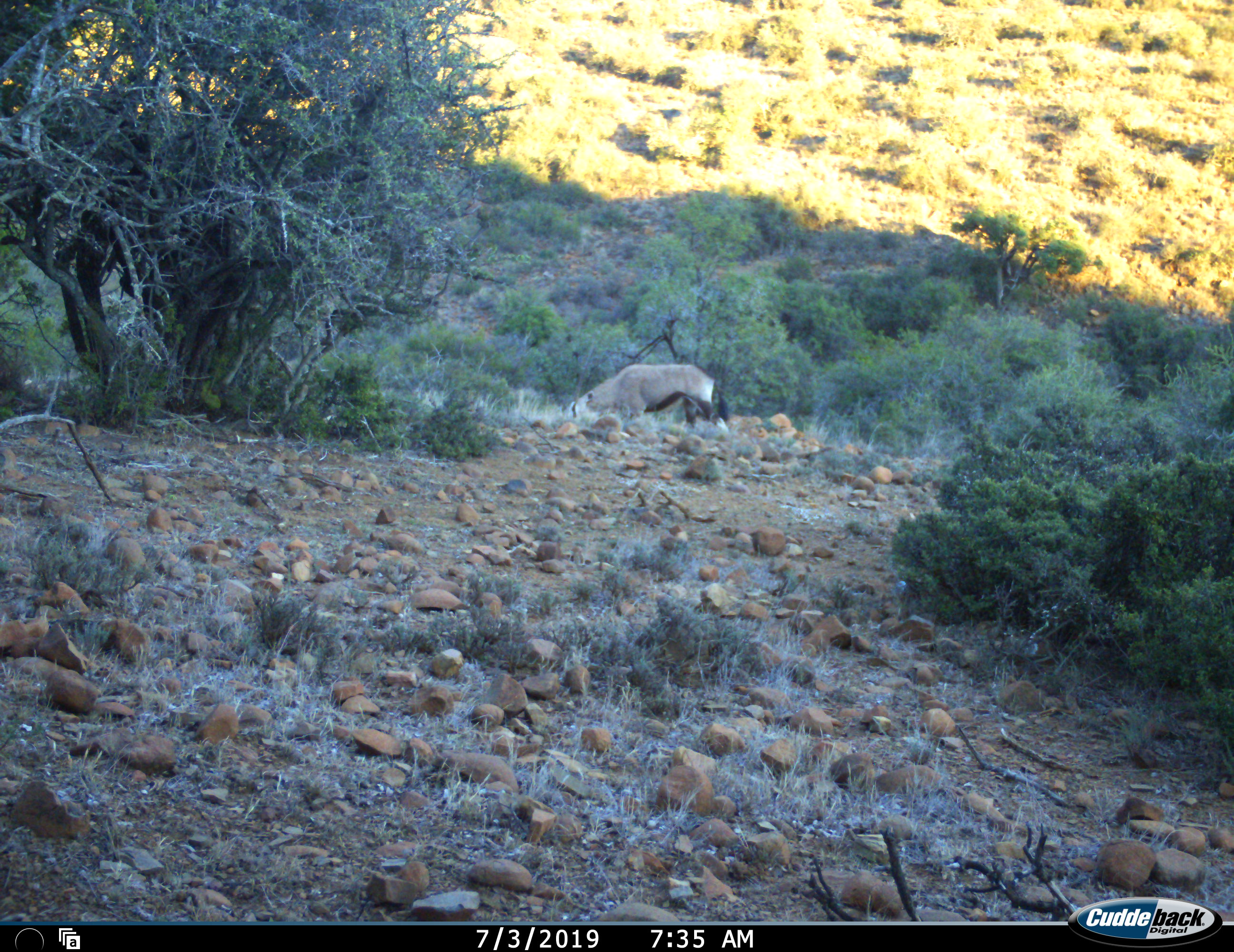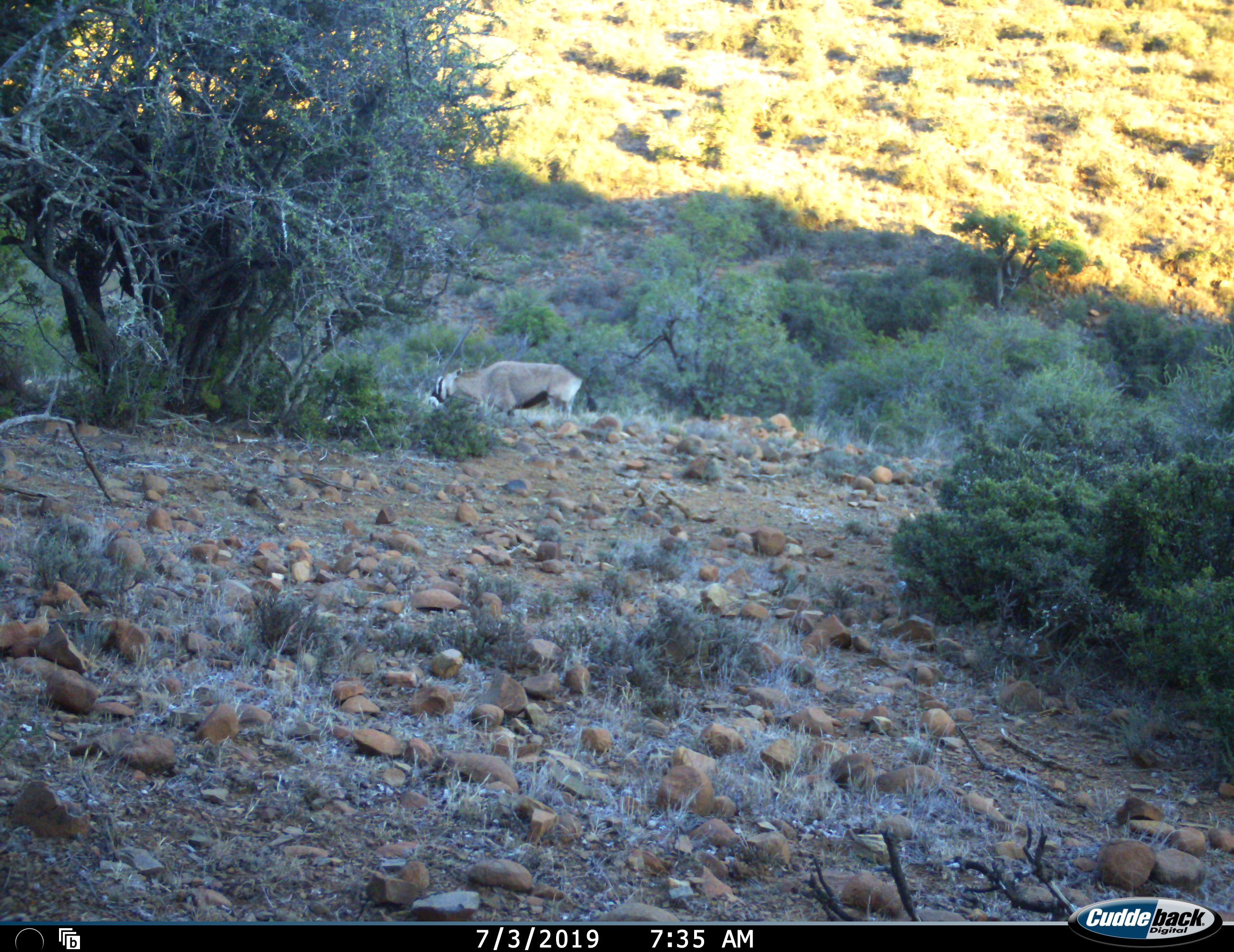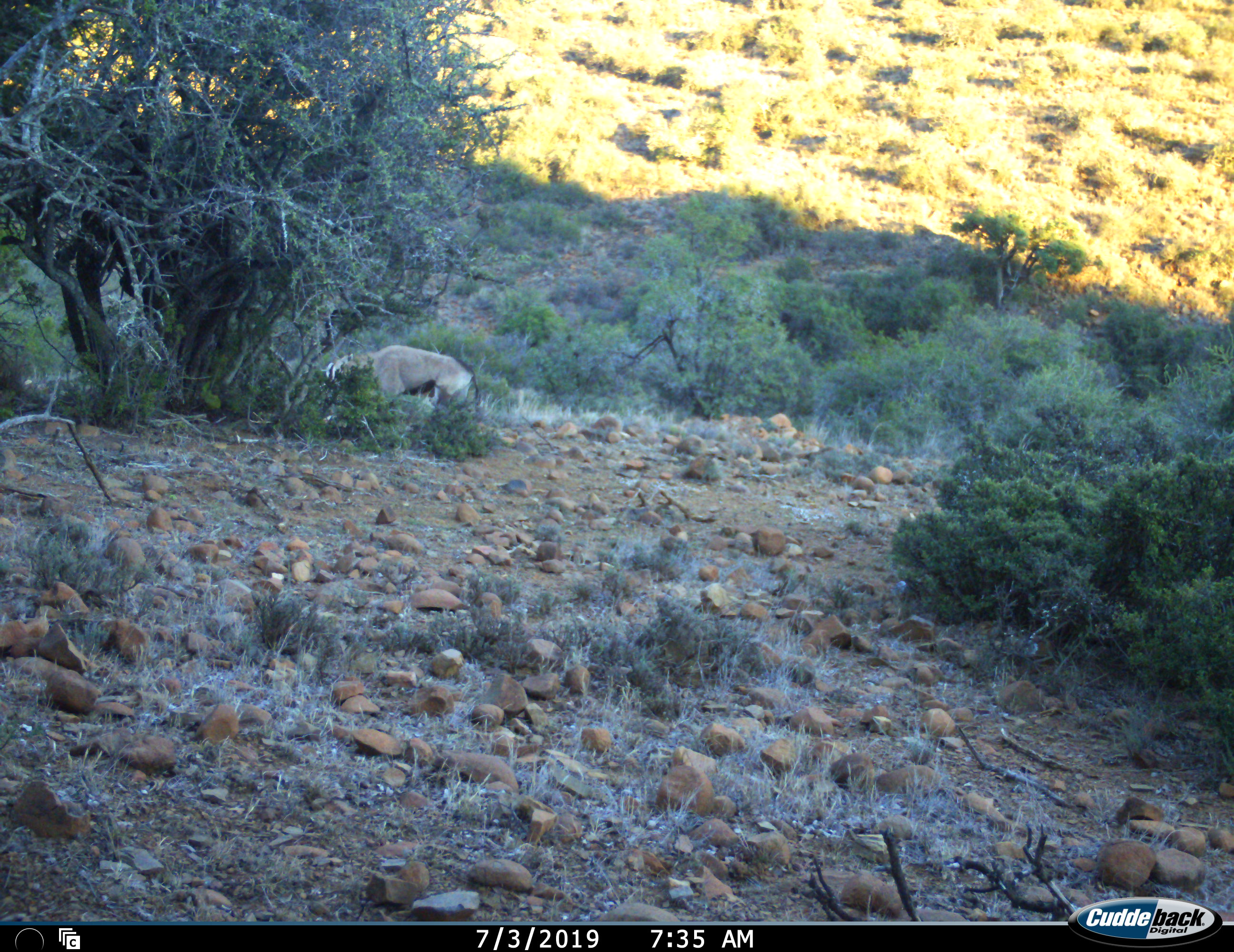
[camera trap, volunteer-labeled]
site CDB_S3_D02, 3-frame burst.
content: unidentified animal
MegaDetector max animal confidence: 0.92